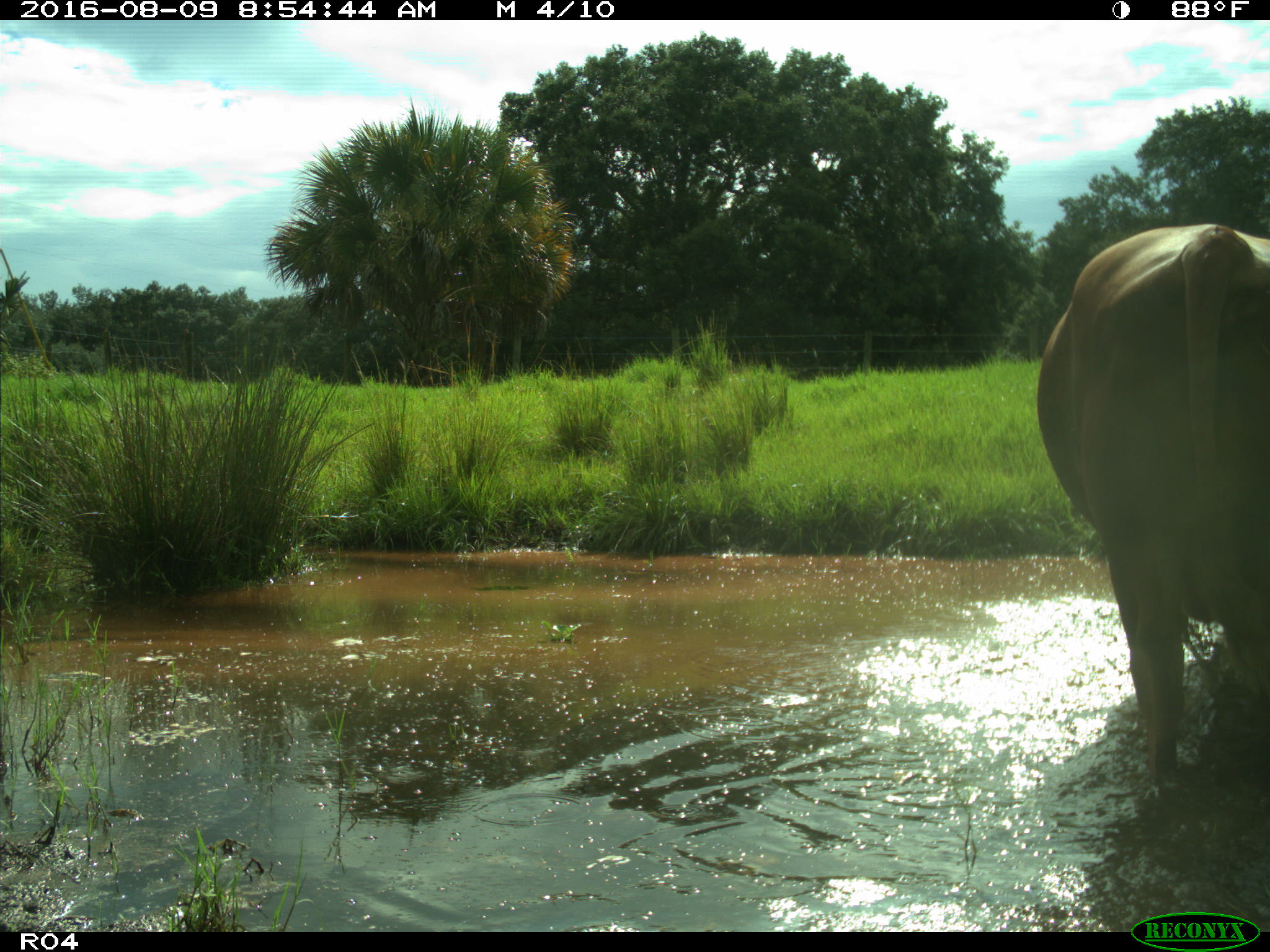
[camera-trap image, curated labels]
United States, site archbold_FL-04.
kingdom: Animalia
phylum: Chordata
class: Mammalia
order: Artiodactyla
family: Bovidae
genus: Bos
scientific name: Bos taurus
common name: domestic cow